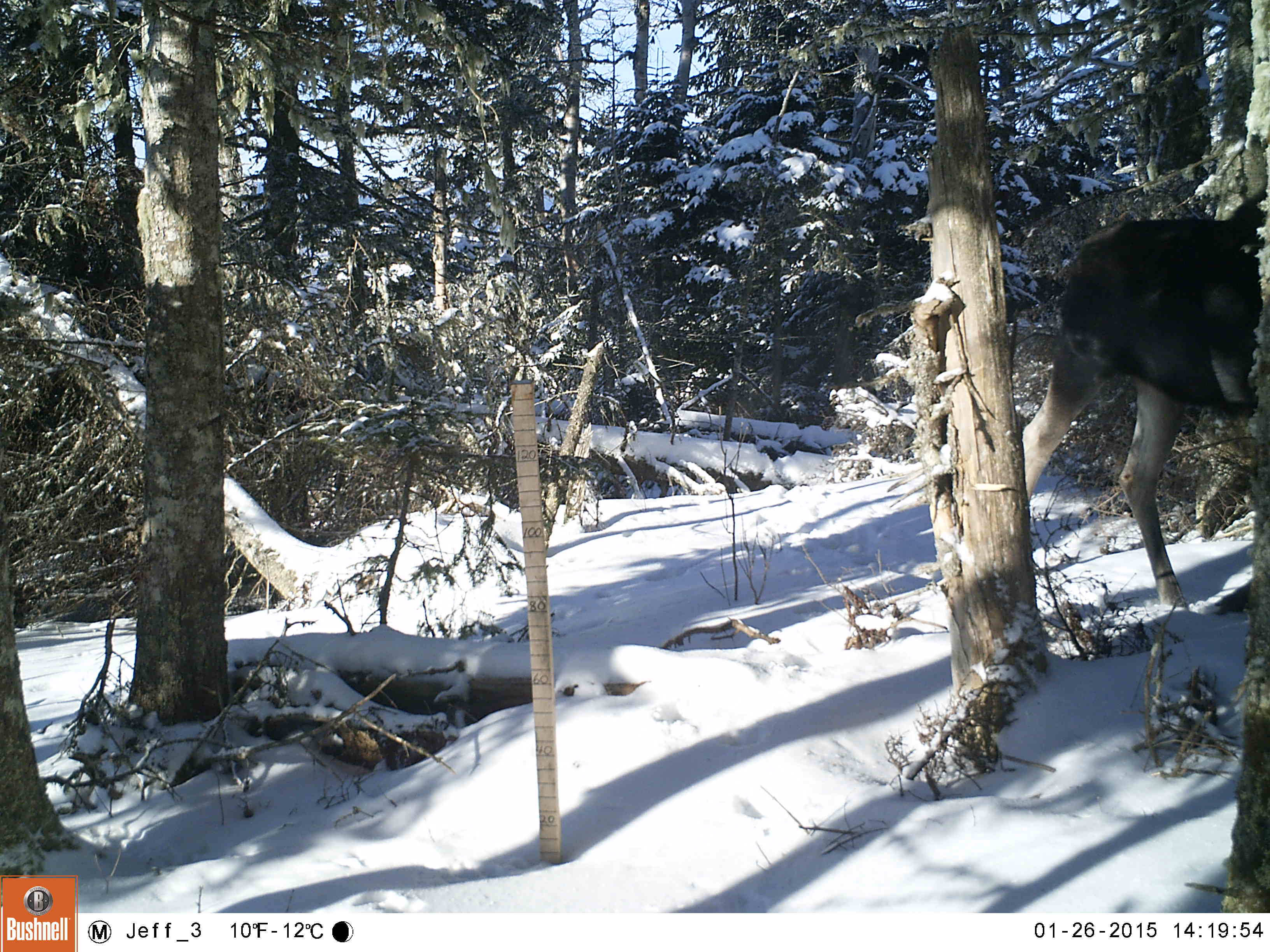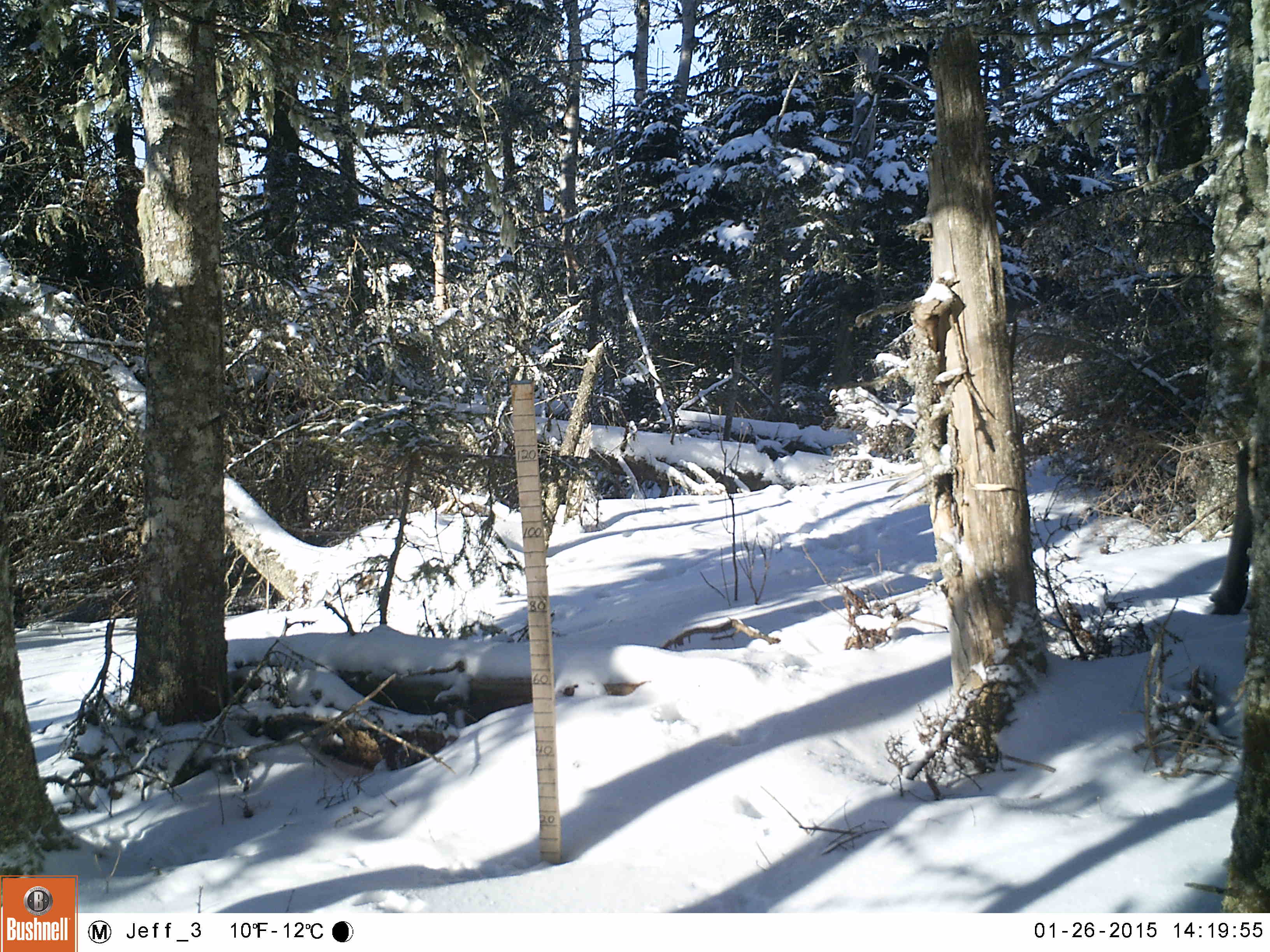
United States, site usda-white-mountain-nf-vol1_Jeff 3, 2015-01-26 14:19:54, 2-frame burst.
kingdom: Animalia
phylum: Chordata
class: Mammalia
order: Artiodactyla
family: Cervidae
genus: Alces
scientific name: Alces alces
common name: moose